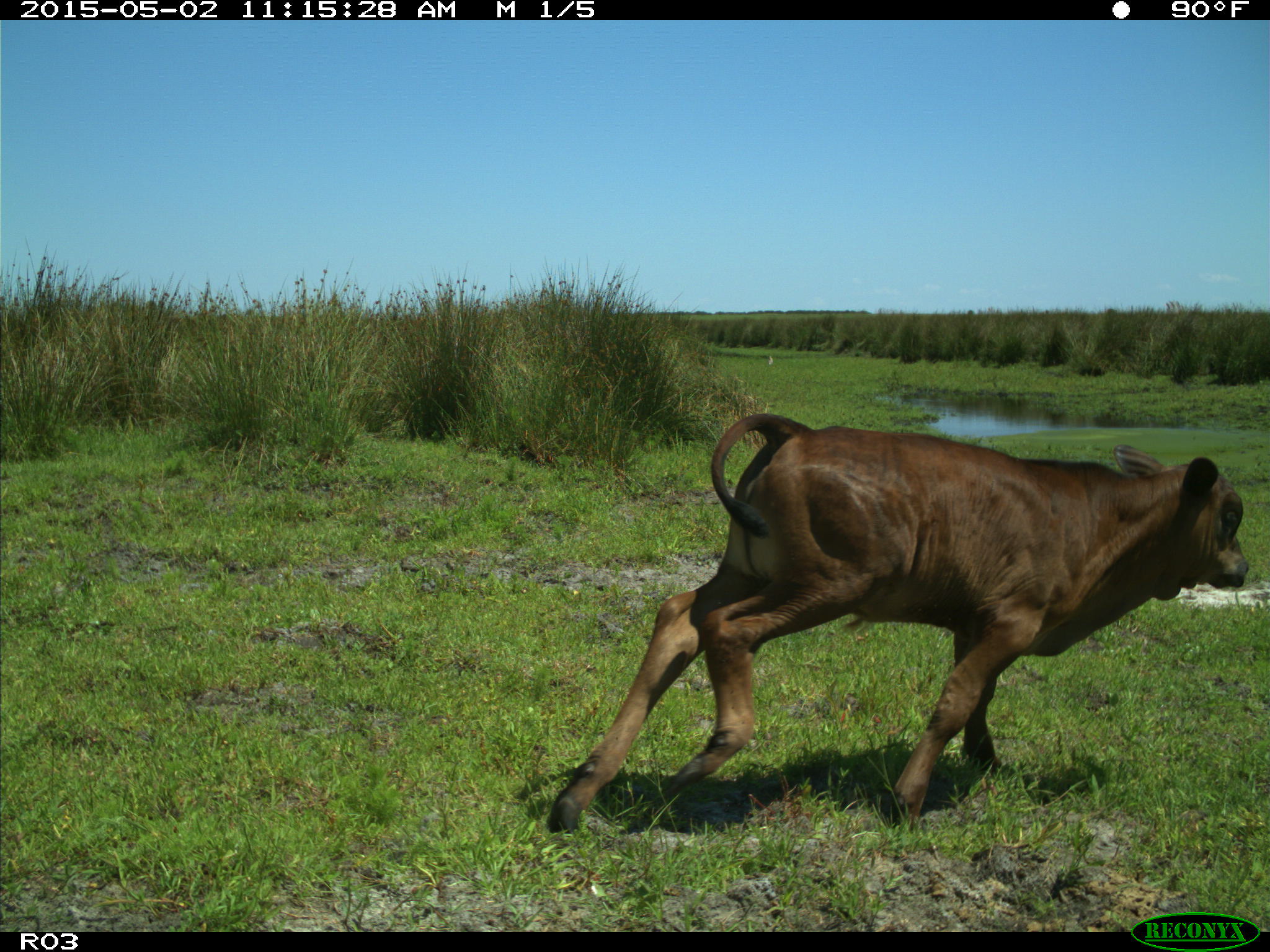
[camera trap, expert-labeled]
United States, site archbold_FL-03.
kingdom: Animalia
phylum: Chordata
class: Mammalia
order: Artiodactyla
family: Bovidae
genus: Bos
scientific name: Bos taurus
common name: domestic cow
Bos taurus (domestic cow).